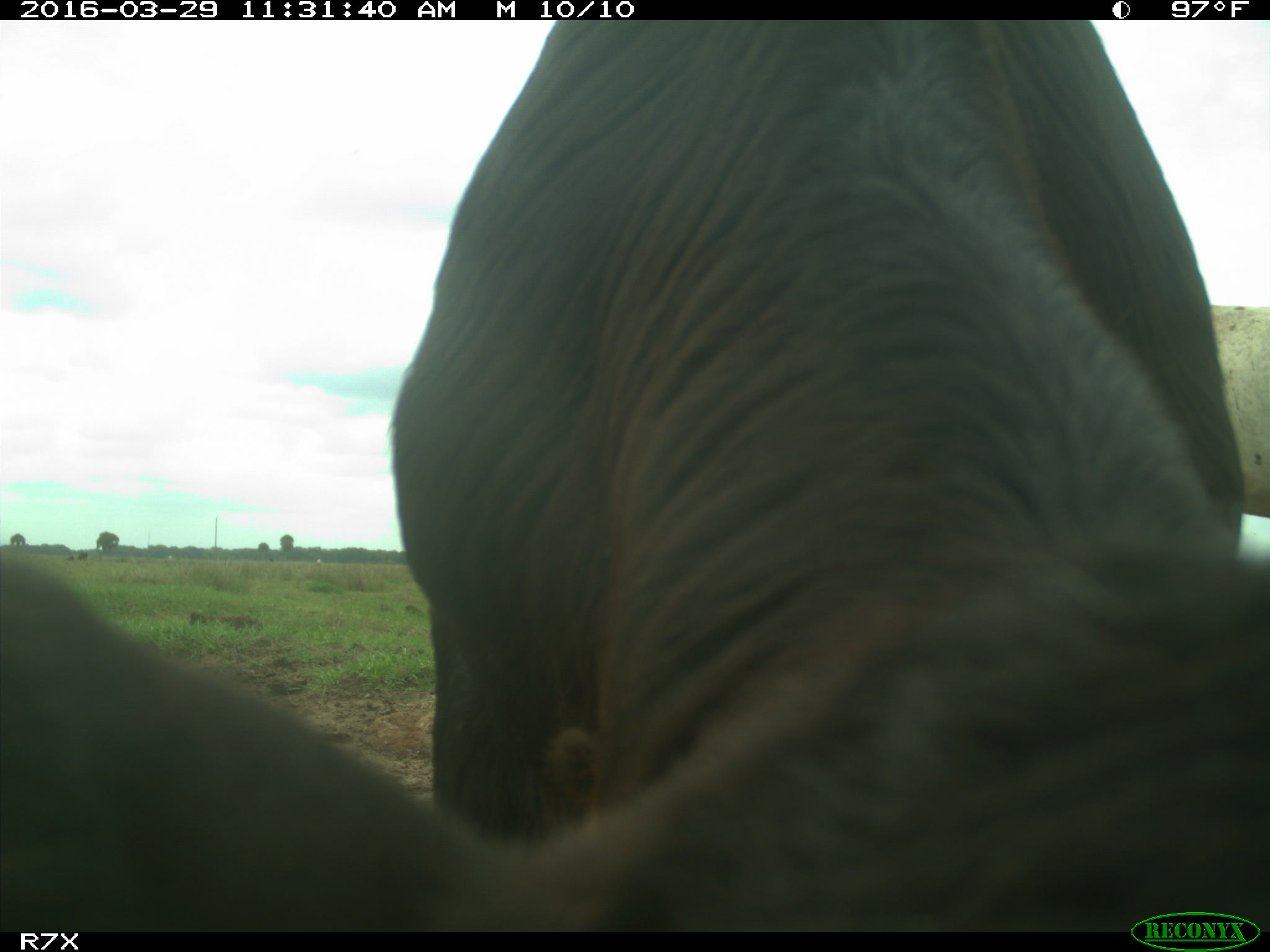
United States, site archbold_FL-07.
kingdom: Animalia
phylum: Chordata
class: Mammalia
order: Artiodactyla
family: Bovidae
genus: Bos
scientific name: Bos taurus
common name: domestic cow